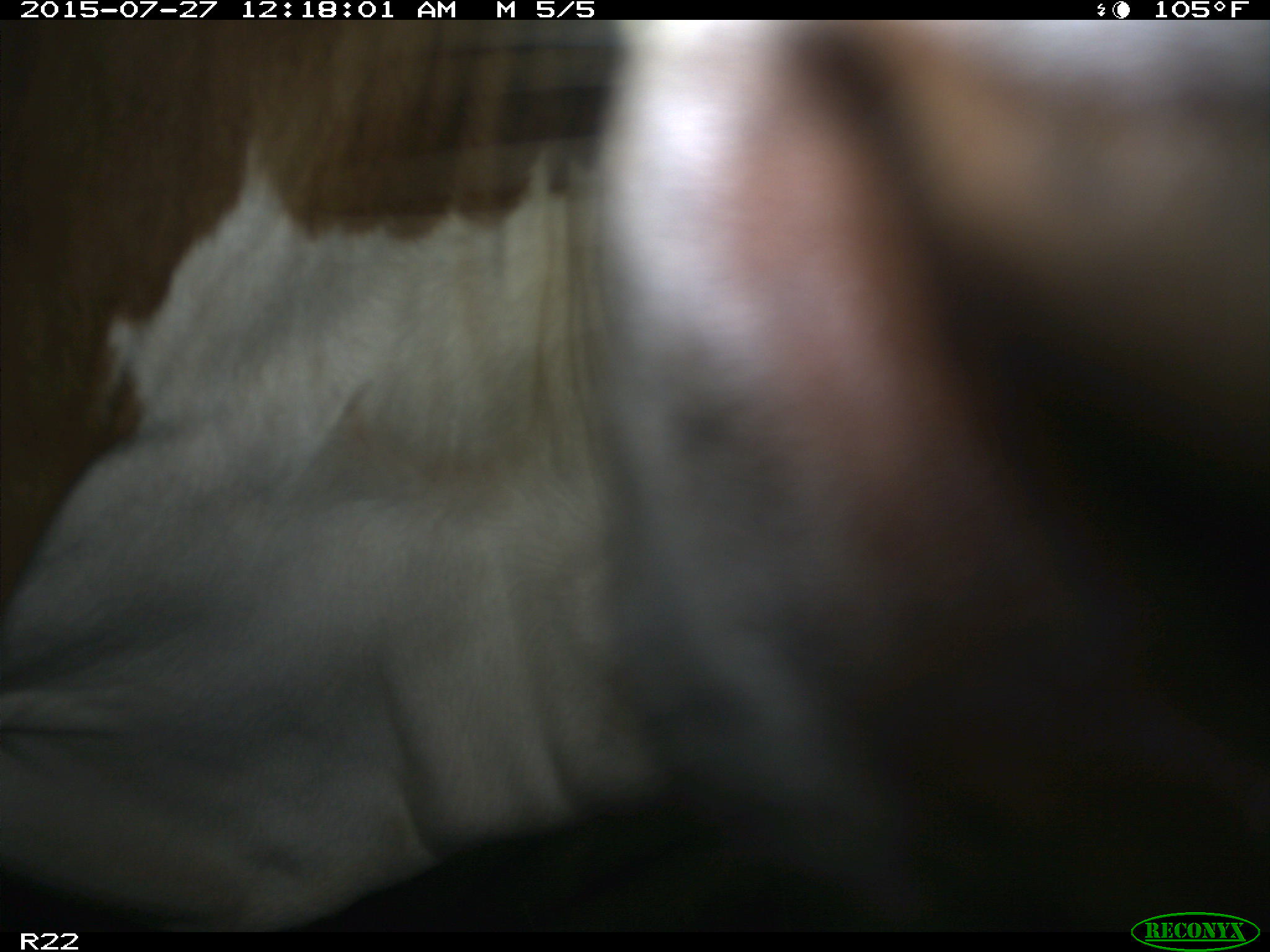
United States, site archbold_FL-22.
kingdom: Animalia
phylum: Chordata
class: Mammalia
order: Artiodactyla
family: Bovidae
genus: Bos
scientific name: Bos taurus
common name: domestic cow